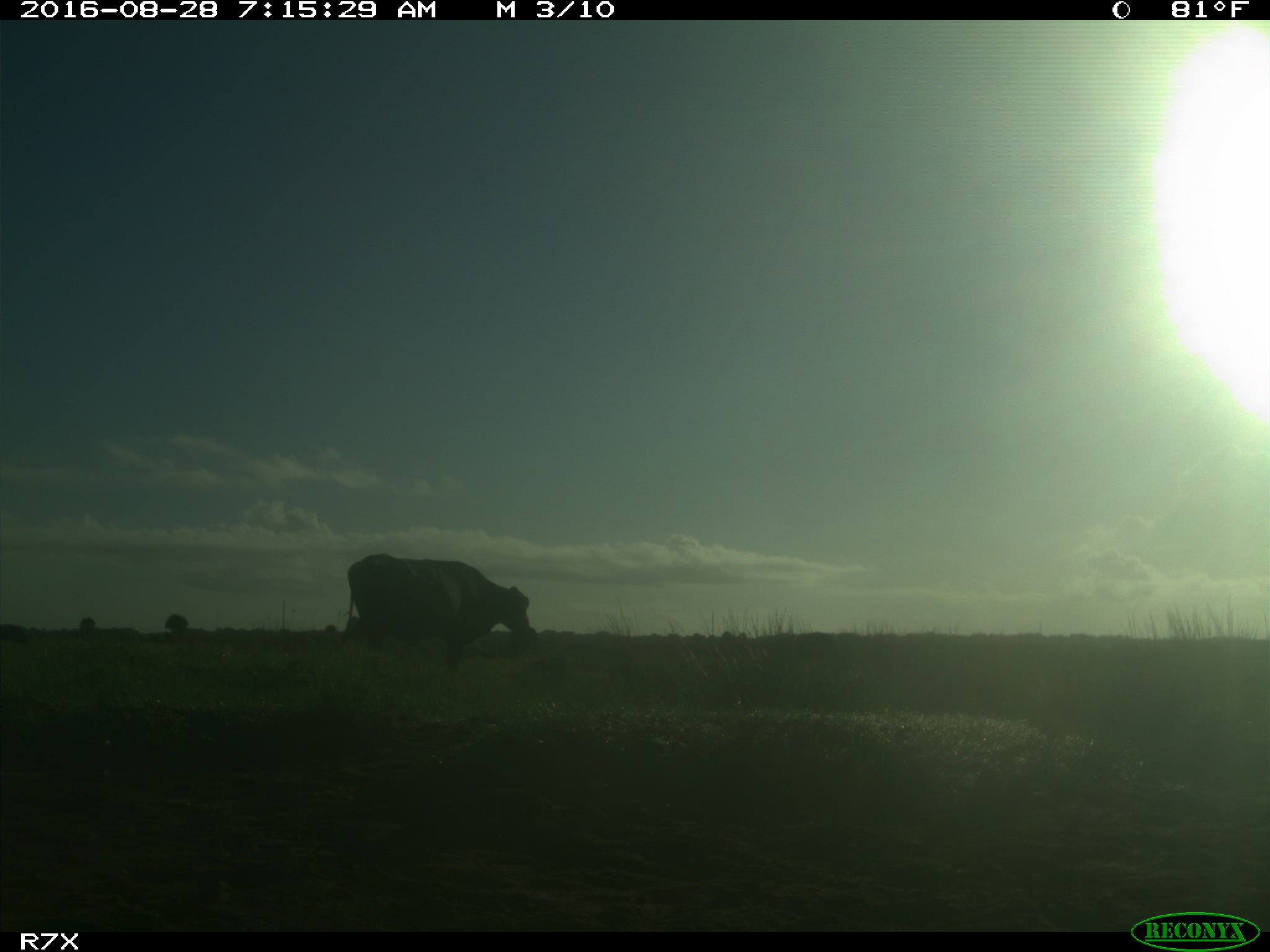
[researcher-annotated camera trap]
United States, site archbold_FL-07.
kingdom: Animalia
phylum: Chordata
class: Mammalia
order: Artiodactyla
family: Bovidae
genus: Bos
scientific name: Bos taurus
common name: domestic cow